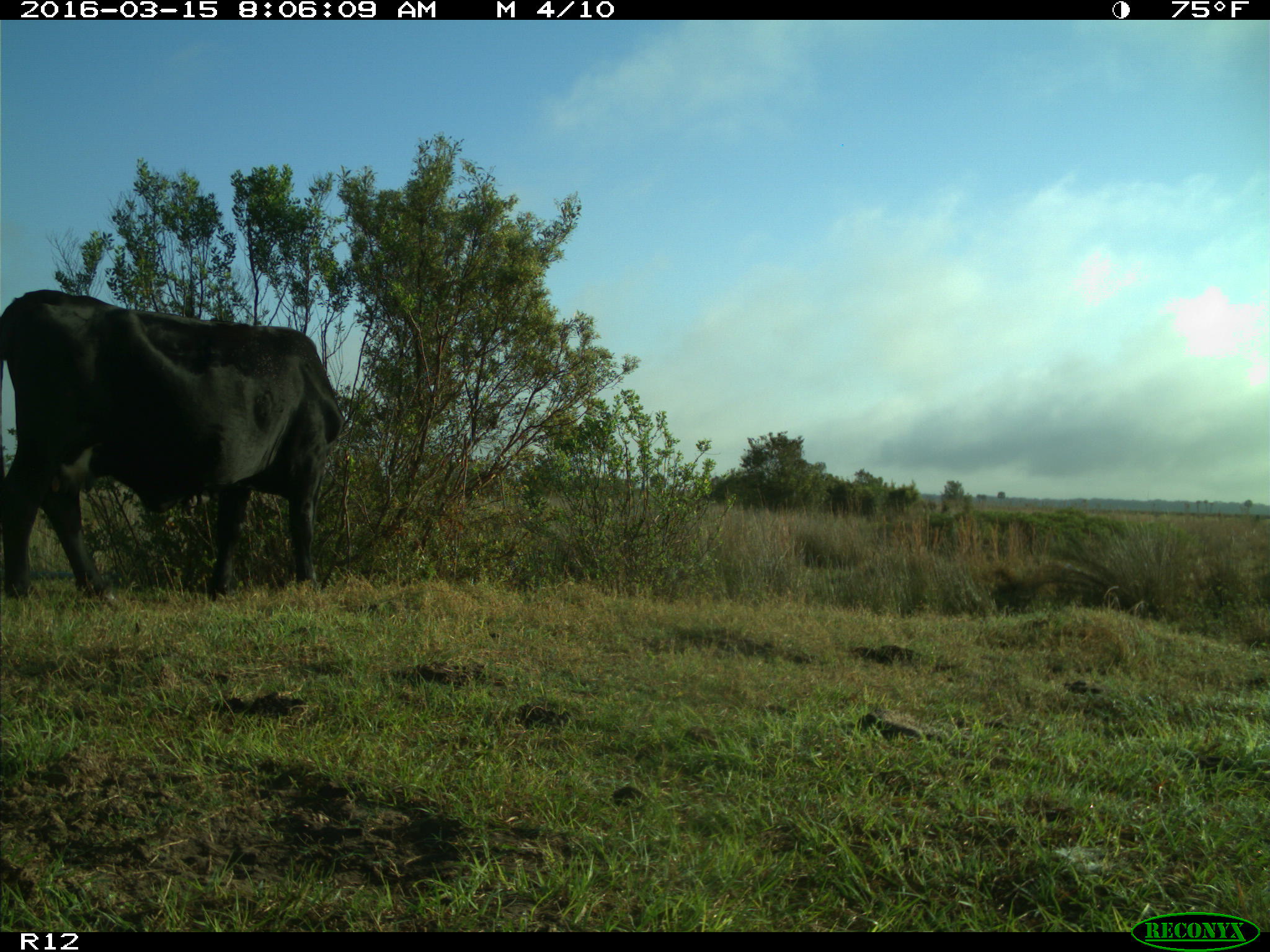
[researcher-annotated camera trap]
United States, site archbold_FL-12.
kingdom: Animalia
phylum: Chordata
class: Mammalia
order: Artiodactyla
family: Bovidae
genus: Bos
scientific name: Bos taurus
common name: domestic cow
Bos taurus (domestic cow).